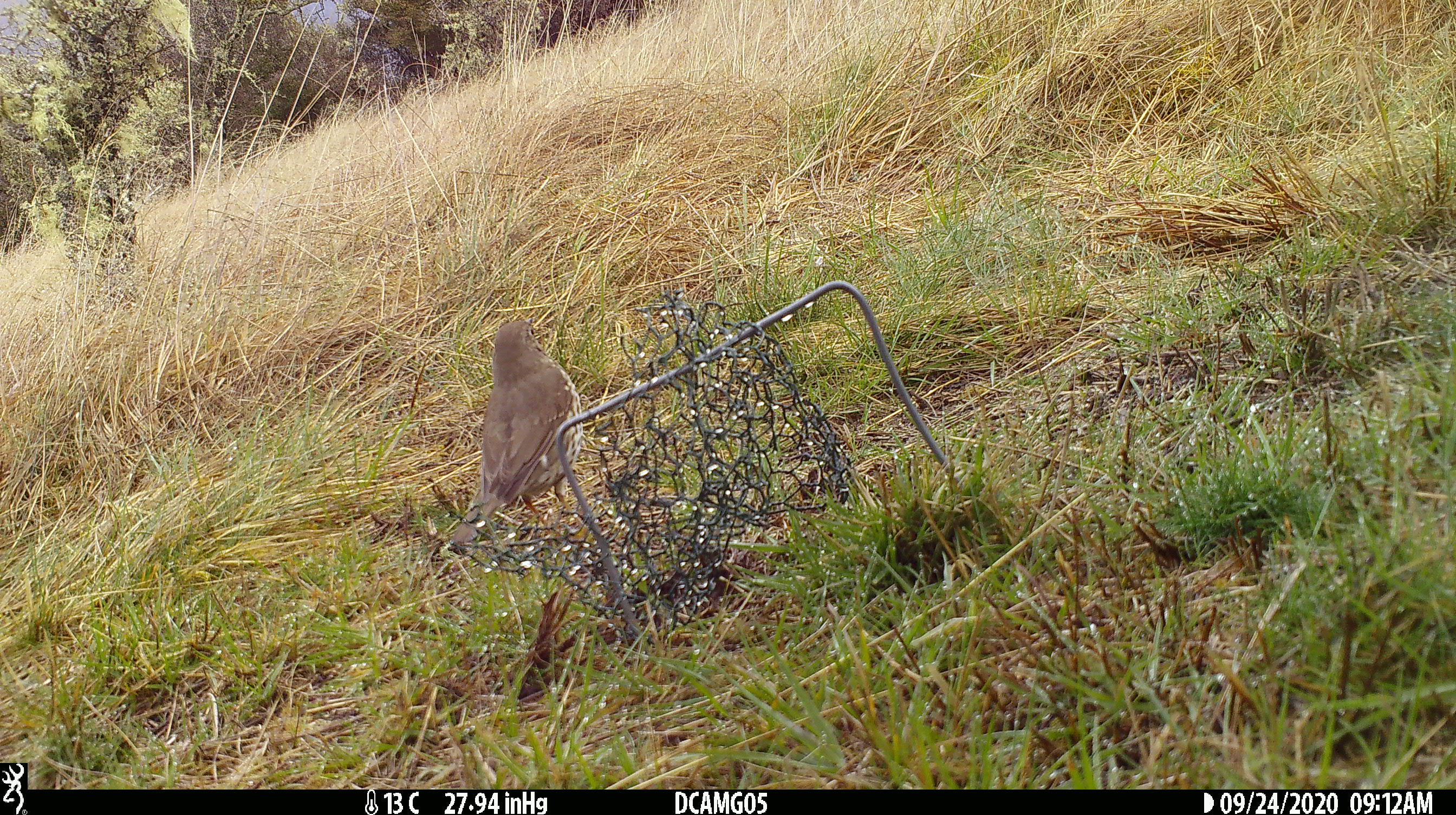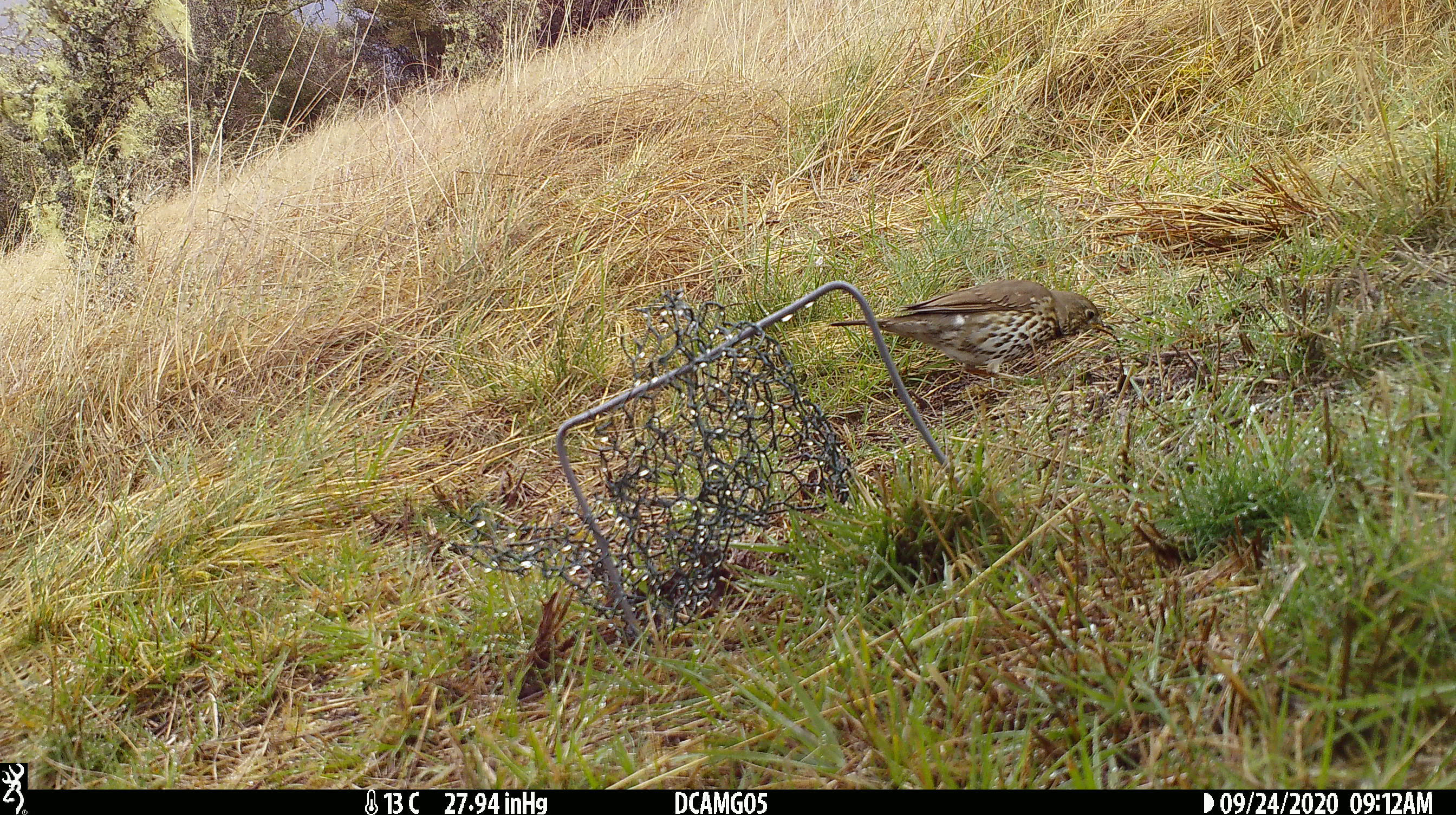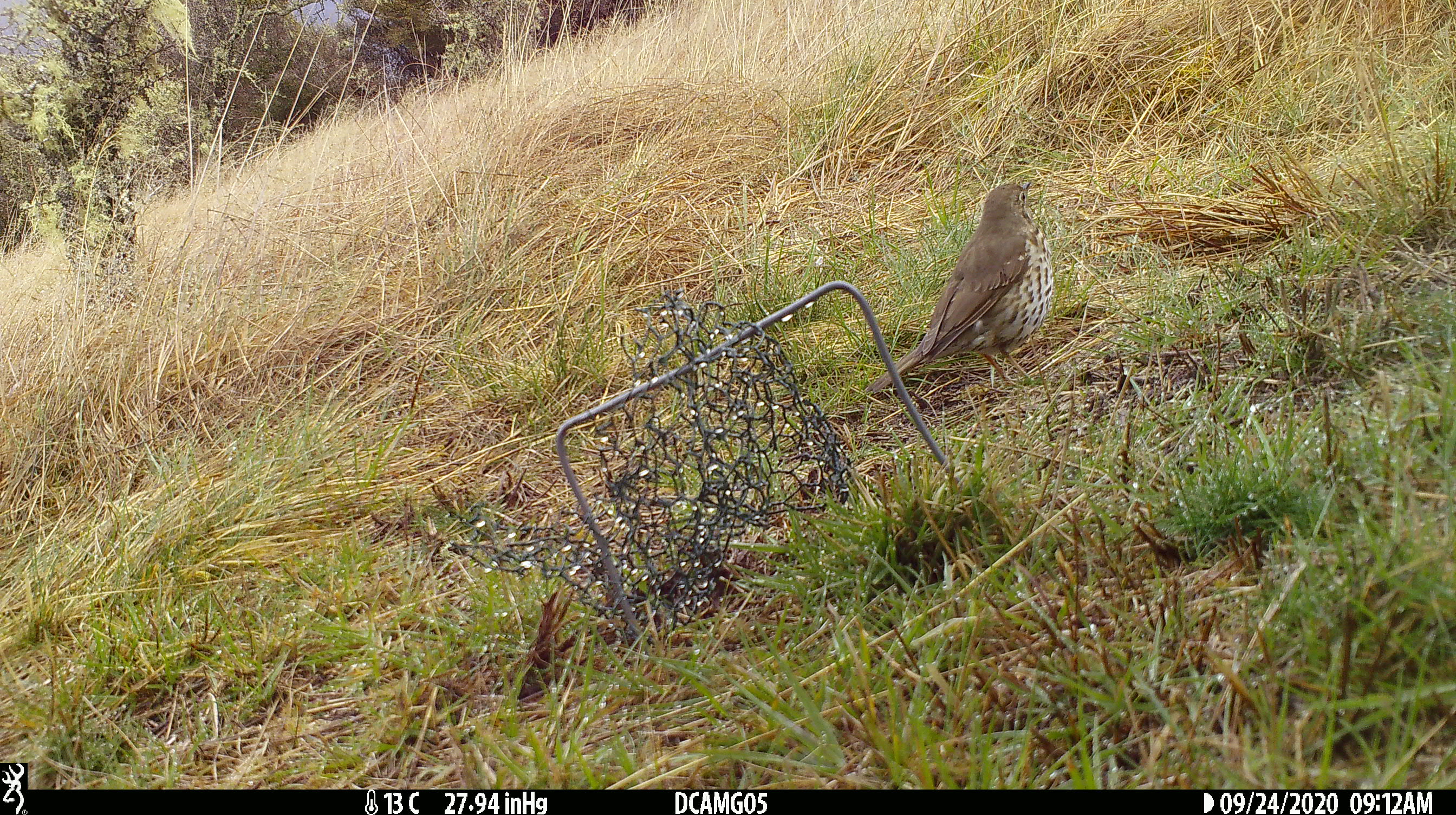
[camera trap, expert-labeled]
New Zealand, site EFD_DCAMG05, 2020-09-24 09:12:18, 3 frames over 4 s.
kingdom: Animalia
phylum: Chordata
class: Aves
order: Passeriformes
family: Turdidae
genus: Turdus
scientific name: Turdus philomelos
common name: song thrush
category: thrush